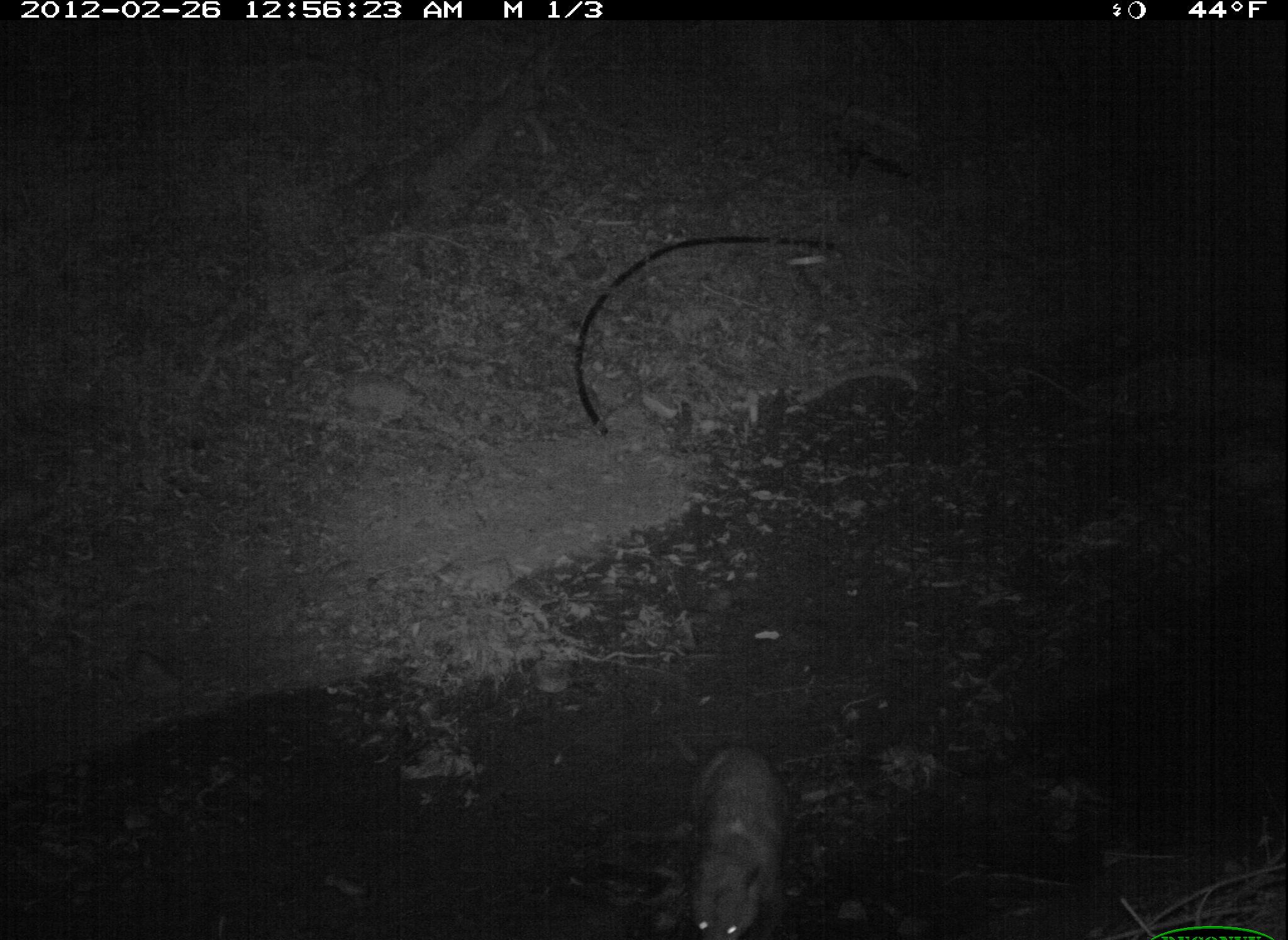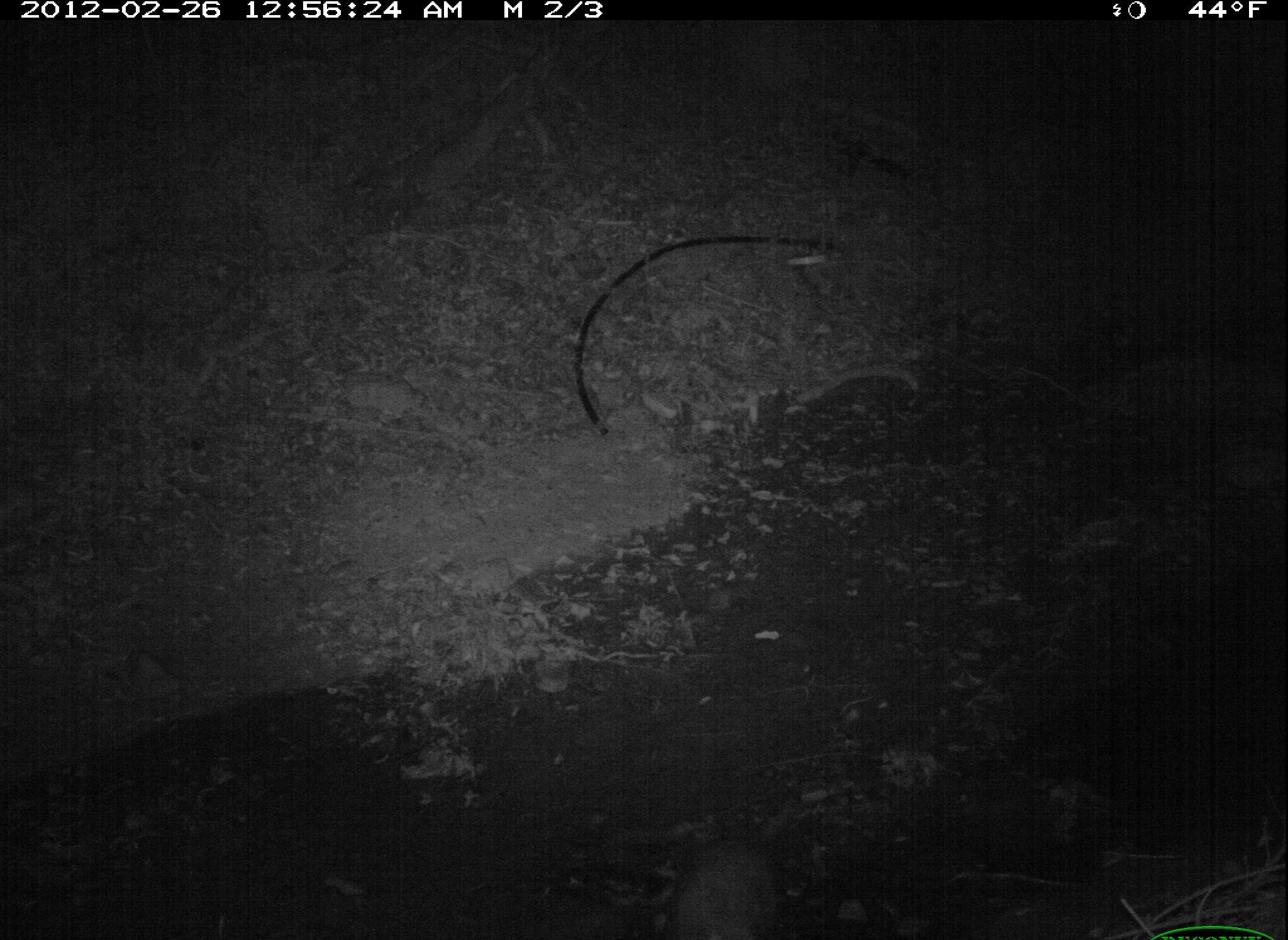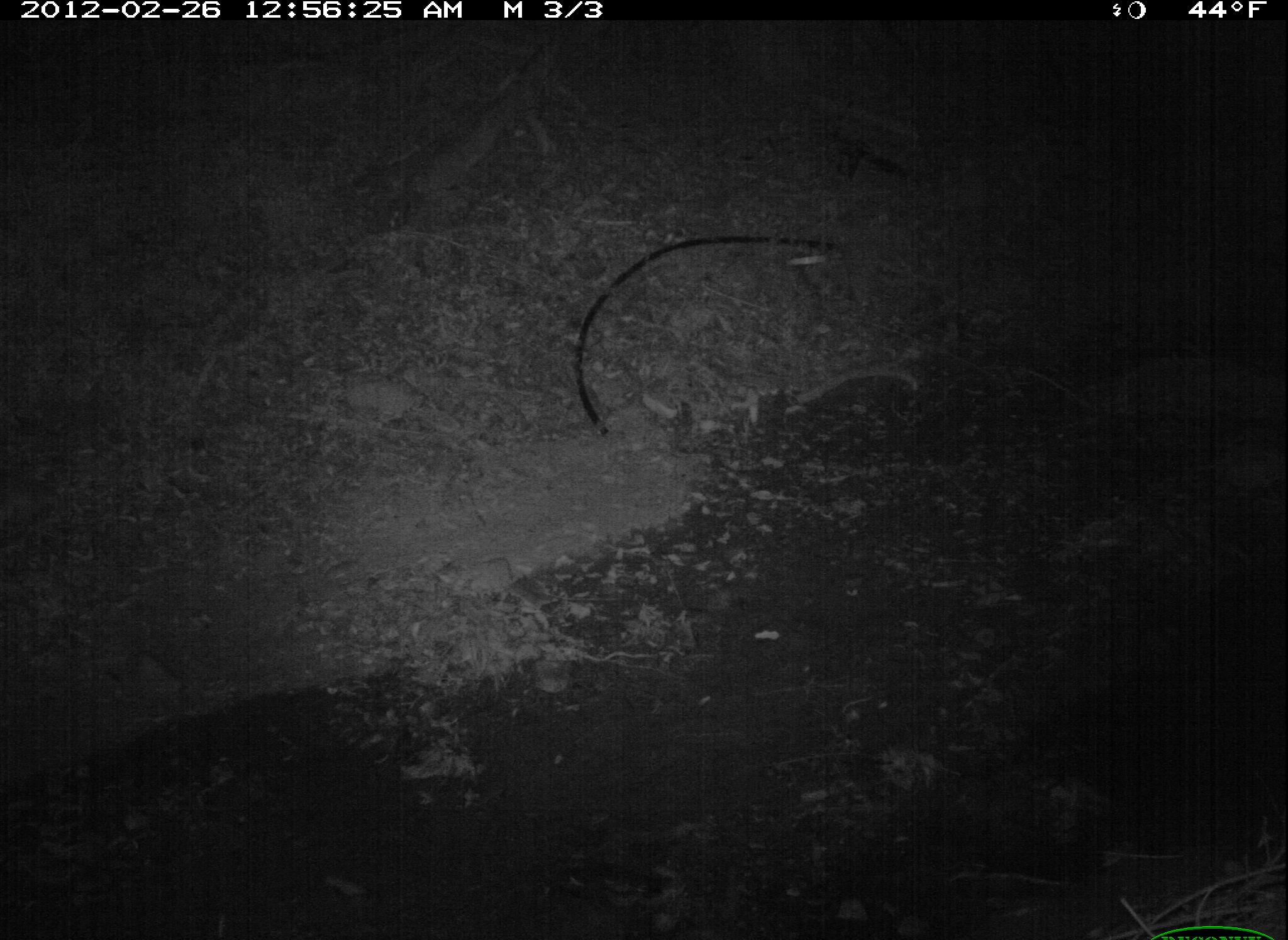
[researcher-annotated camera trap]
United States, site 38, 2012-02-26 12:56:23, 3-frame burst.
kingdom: Animalia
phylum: Chordata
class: Mammalia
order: Didelphimorphia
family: Didelphidae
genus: Didelphis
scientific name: Didelphis virginiana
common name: virginia opossum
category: opossum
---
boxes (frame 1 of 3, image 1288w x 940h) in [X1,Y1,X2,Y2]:
opossum: [667,730,807,940]